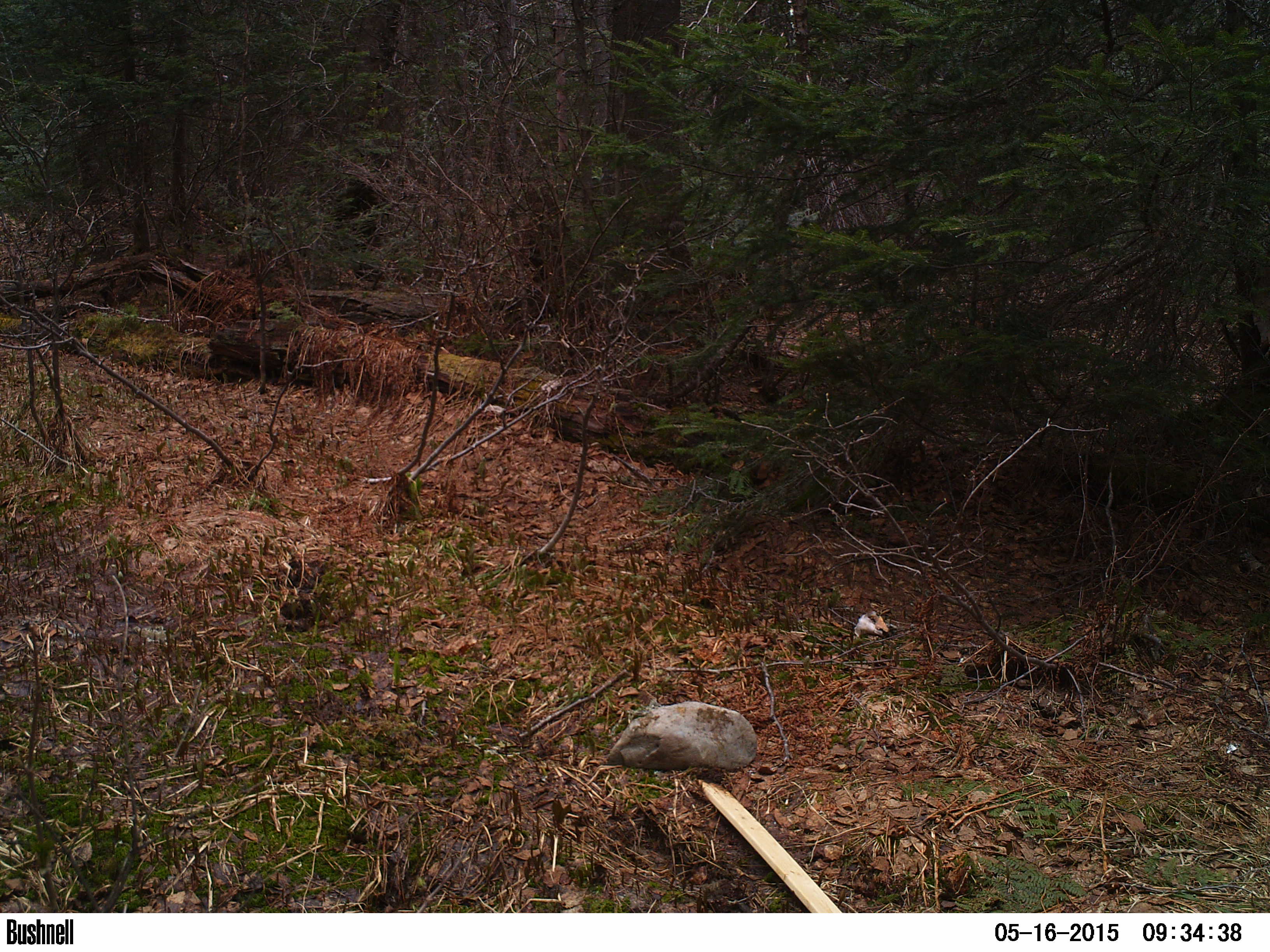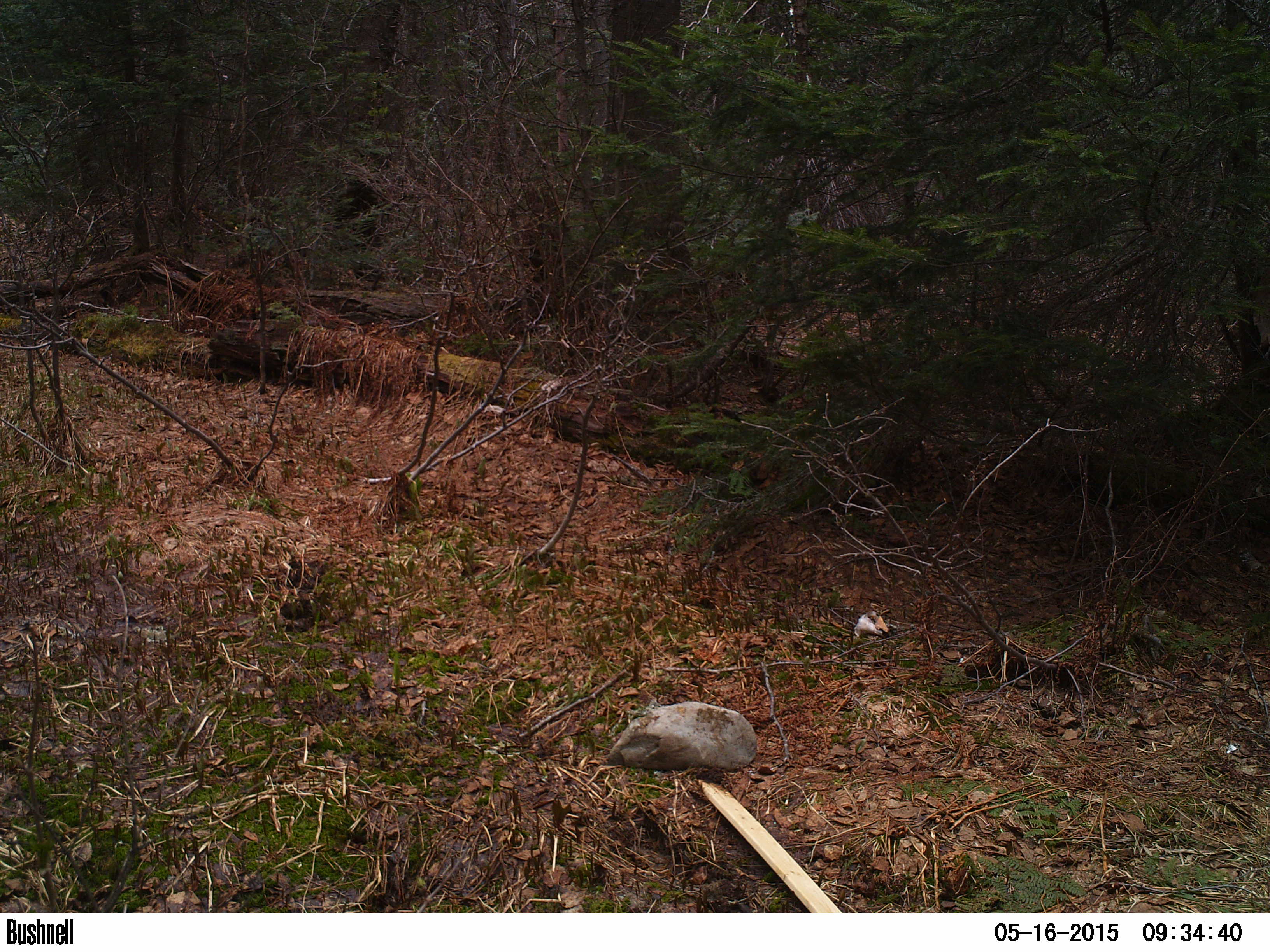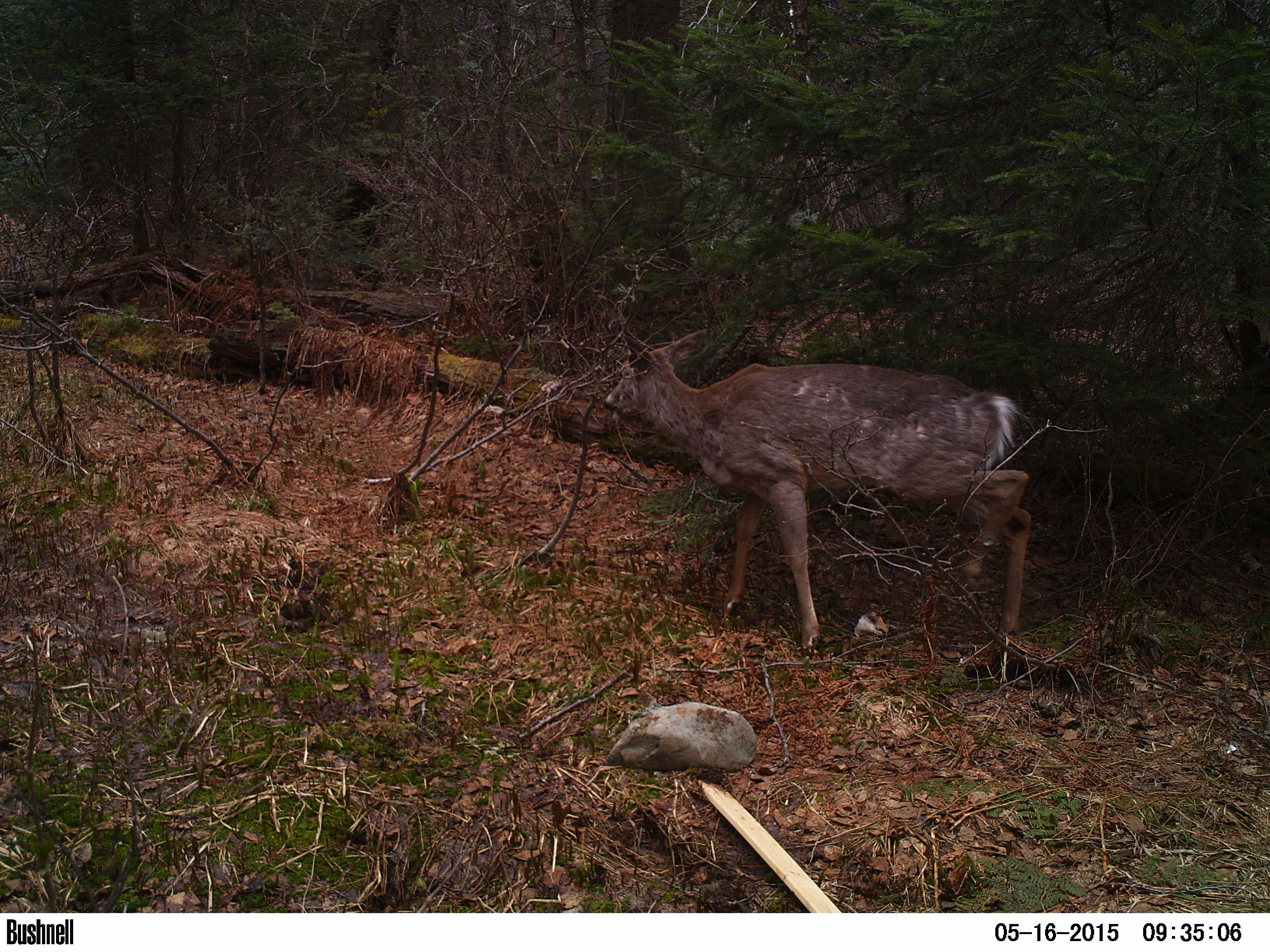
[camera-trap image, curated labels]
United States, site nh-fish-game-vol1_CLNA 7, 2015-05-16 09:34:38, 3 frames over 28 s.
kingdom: Animalia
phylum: Chordata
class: Mammalia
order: Artiodactyla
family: Cervidae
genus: Odocoileus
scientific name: Odocoileus virginianus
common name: white-tailed deer